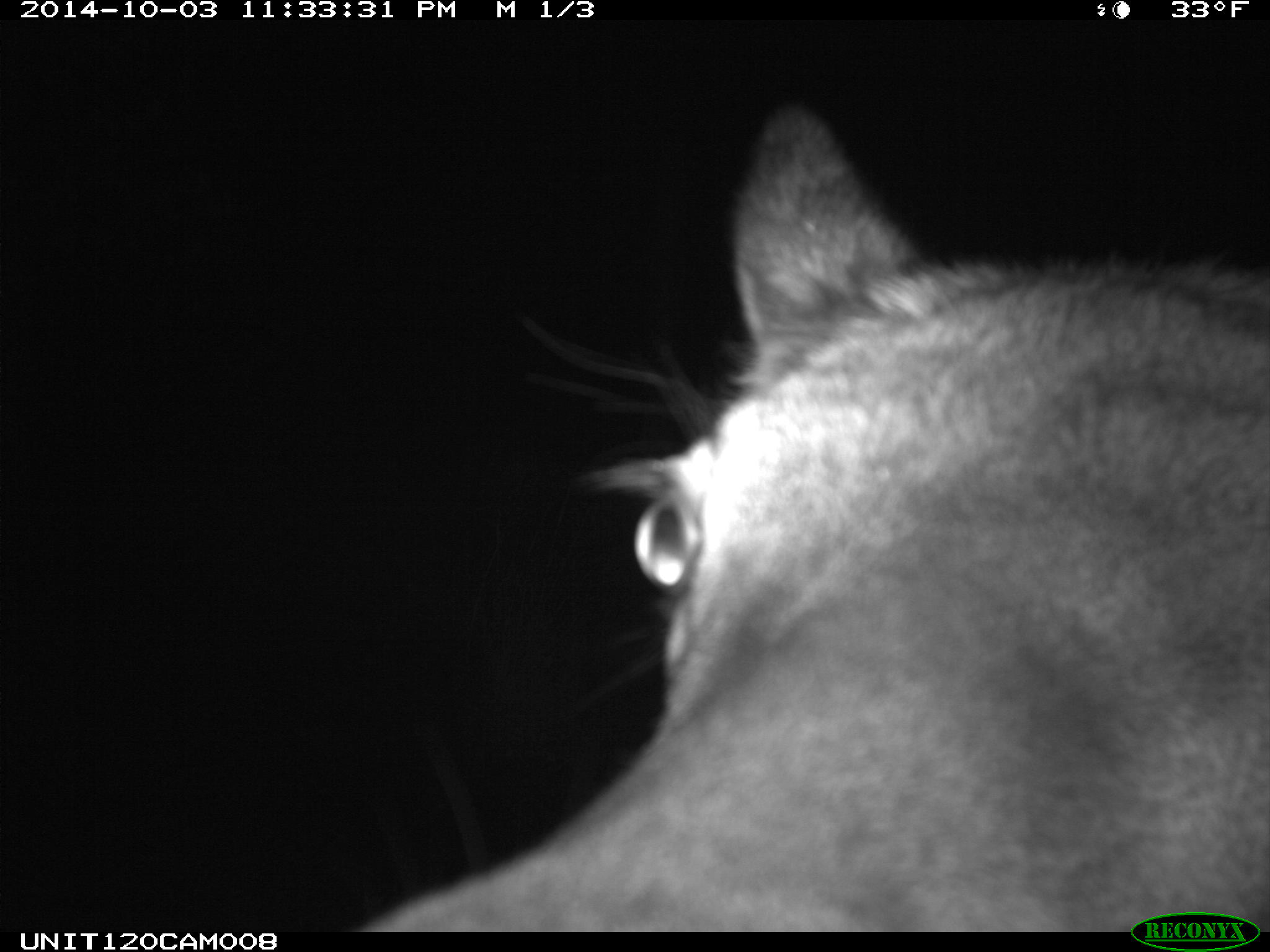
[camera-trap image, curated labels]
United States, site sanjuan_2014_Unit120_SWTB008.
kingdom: Animalia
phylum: Chordata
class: Mammalia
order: Artiodactyla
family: Cervidae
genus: Cervus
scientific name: Cervus elaphus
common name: red deer